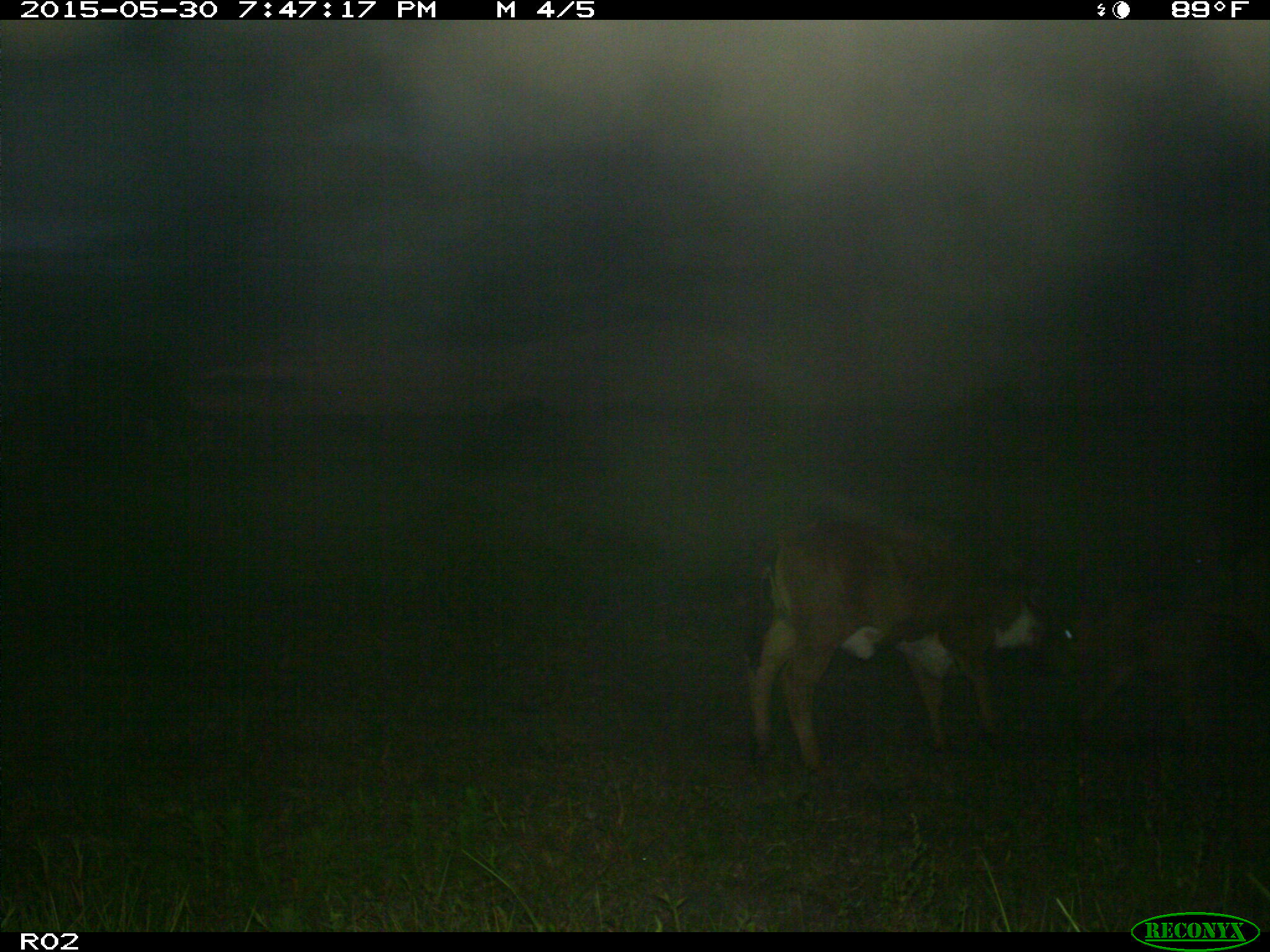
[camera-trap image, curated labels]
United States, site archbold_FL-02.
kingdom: Animalia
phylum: Chordata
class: Mammalia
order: Artiodactyla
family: Bovidae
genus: Bos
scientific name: Bos taurus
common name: domestic cow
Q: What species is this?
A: Bos taurus (domestic cow).